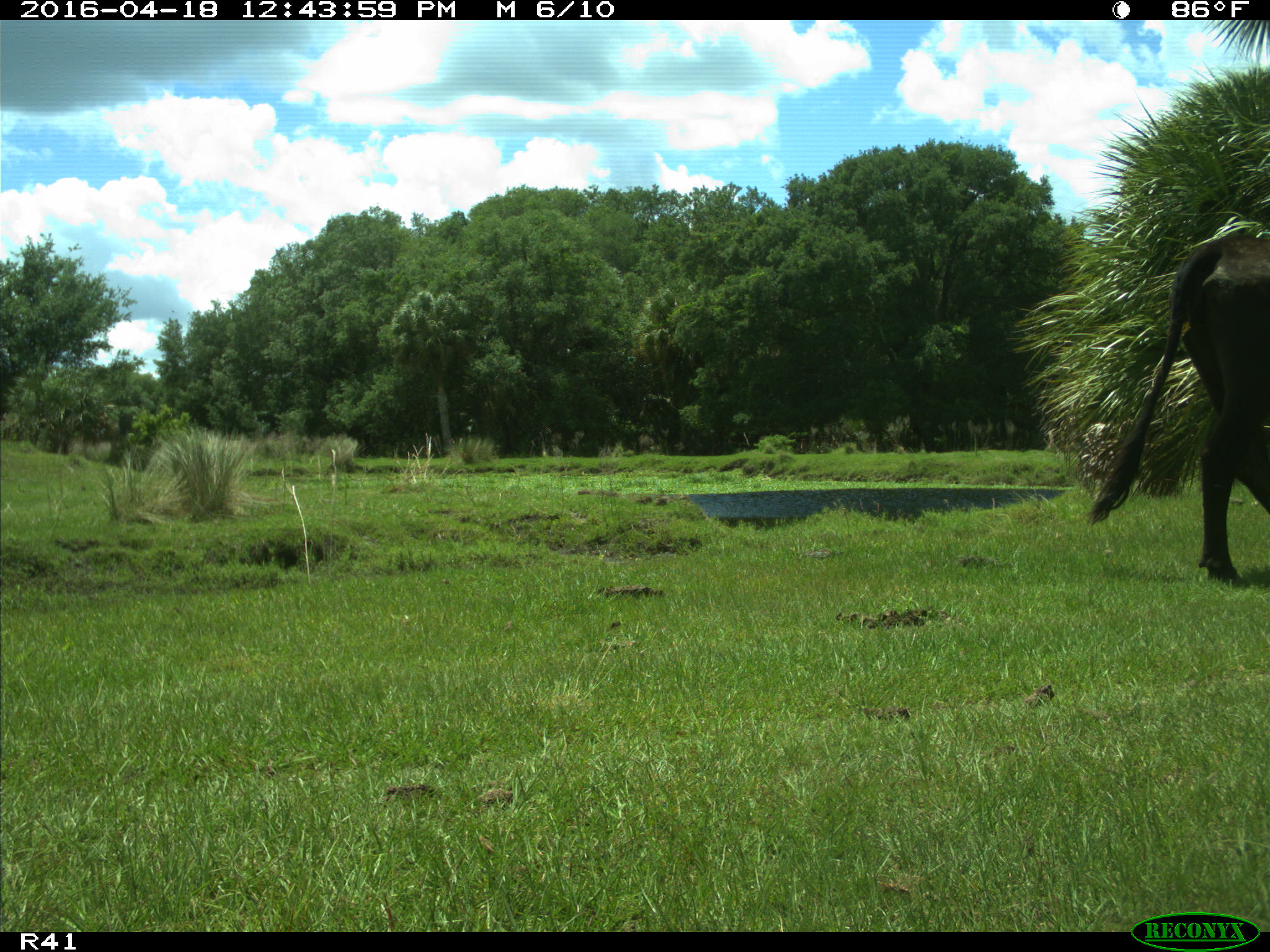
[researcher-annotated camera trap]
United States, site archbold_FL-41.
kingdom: Animalia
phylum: Chordata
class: Mammalia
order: Artiodactyla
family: Bovidae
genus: Bos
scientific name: Bos taurus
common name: domestic cow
Bos taurus (domestic cow).